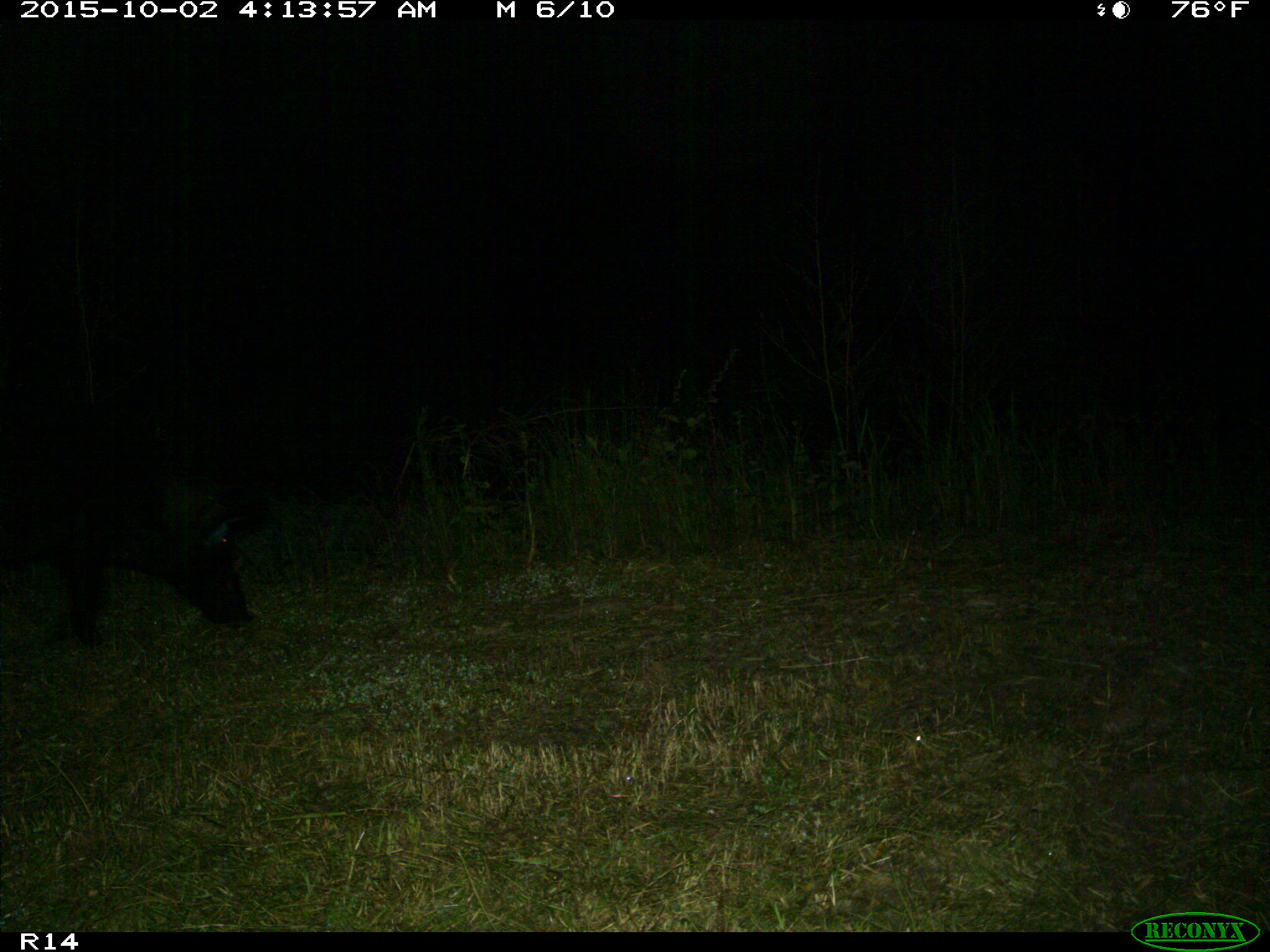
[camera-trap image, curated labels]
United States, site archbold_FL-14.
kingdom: Animalia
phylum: Chordata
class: Mammalia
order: Artiodactyla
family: Suidae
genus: Sus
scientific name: Sus scrofa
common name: wild boar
Sus scrofa (wild boar).